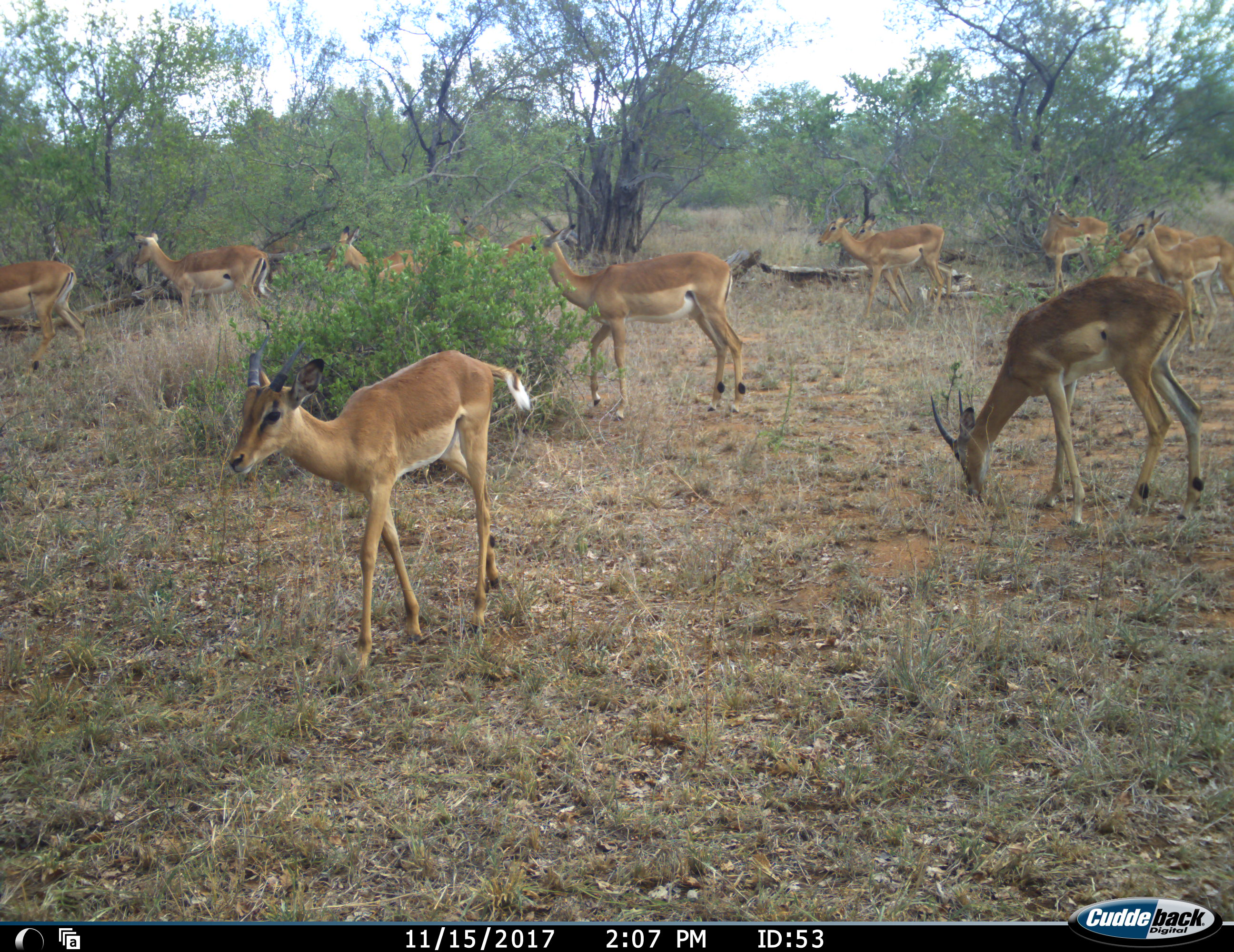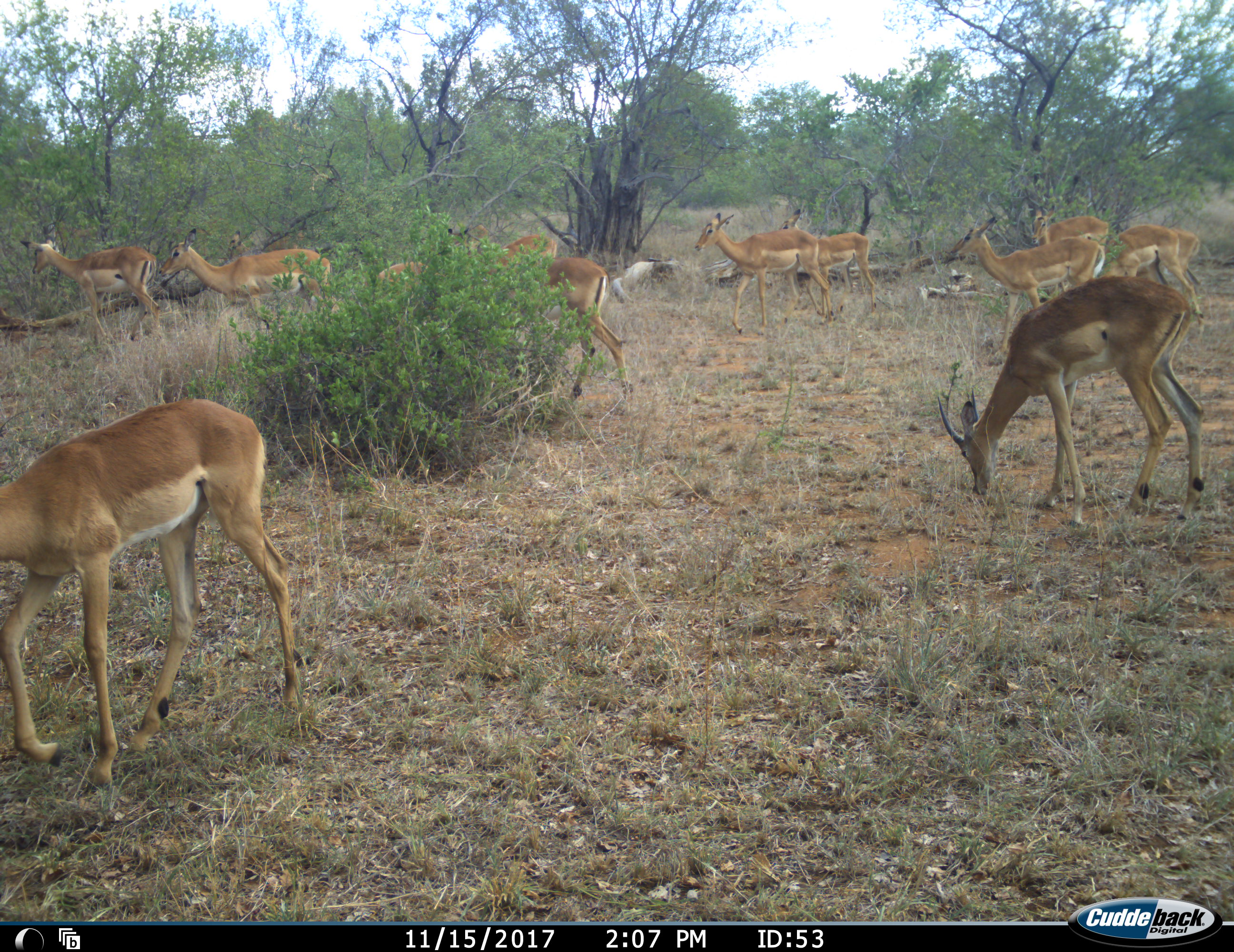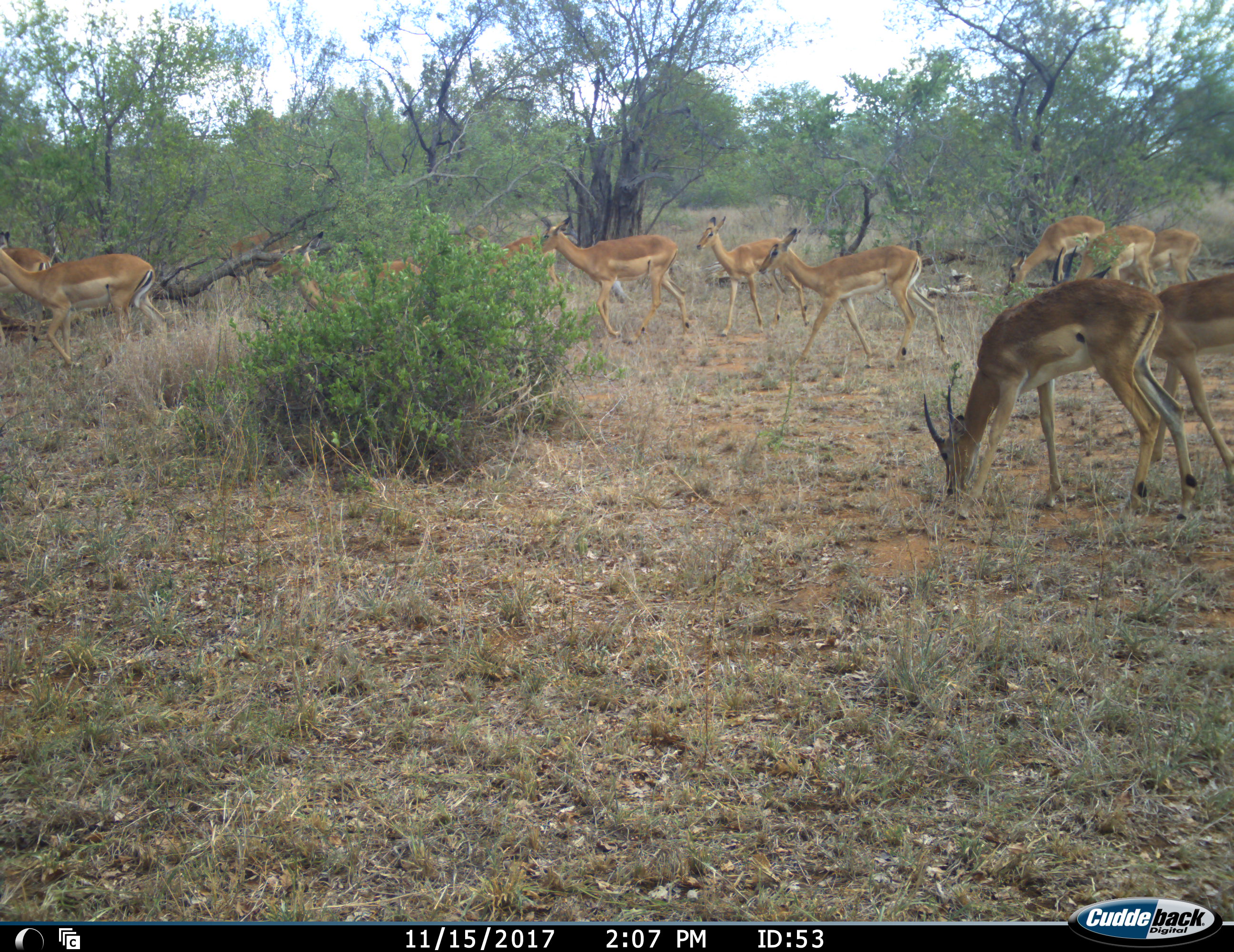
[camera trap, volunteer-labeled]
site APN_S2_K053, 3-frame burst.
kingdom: Animalia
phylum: Chordata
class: Mammalia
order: Artiodactyla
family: Bovidae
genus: Aepyceros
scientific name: Aepyceros melampus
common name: impala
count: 11-50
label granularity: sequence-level